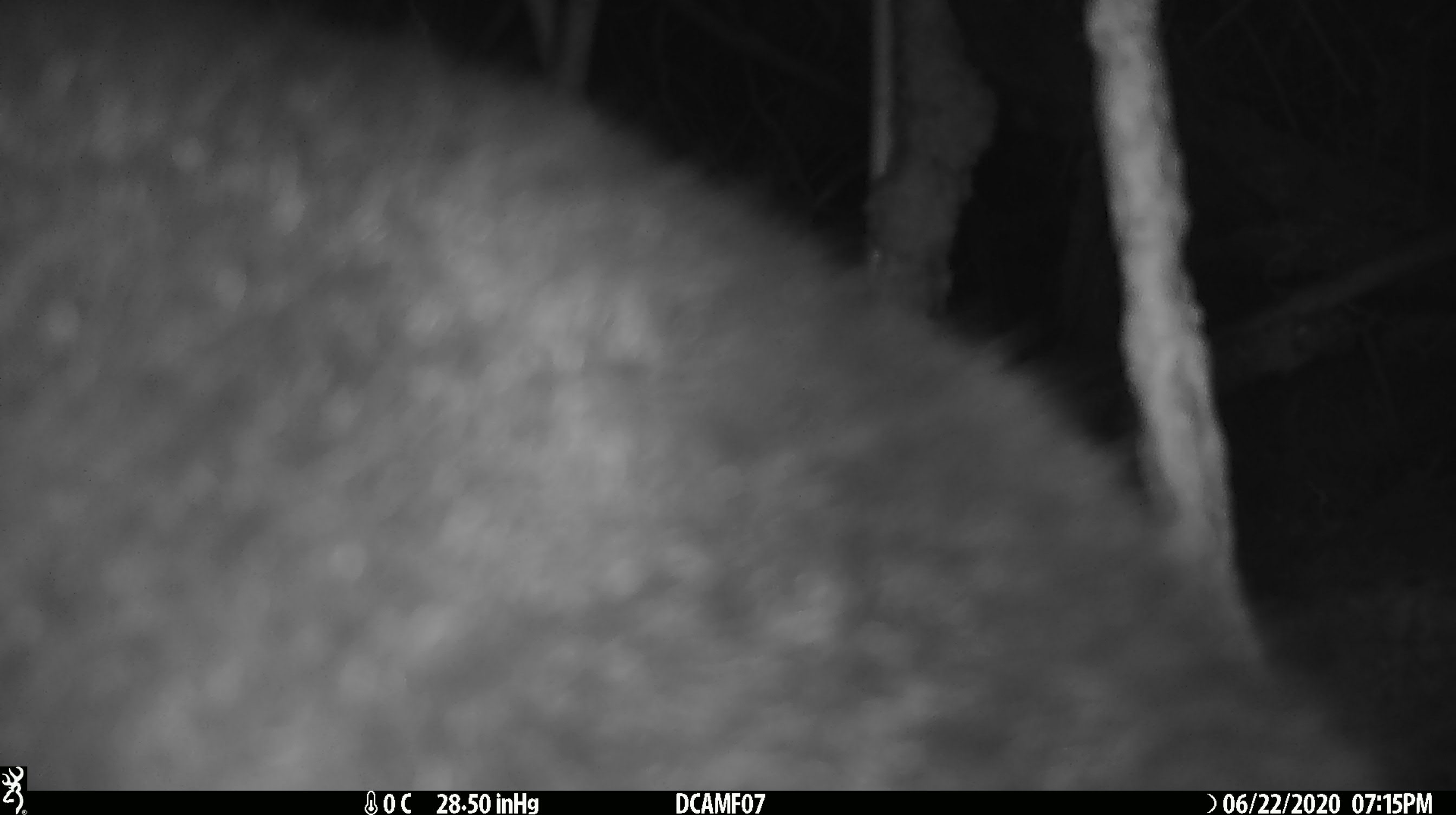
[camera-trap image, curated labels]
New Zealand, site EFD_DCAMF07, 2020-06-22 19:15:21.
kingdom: Animalia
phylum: Chordata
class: Mammalia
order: Diprotodontia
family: Phalangeridae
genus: Trichosurus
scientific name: Trichosurus vulpecula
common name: common brushtail possum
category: possum